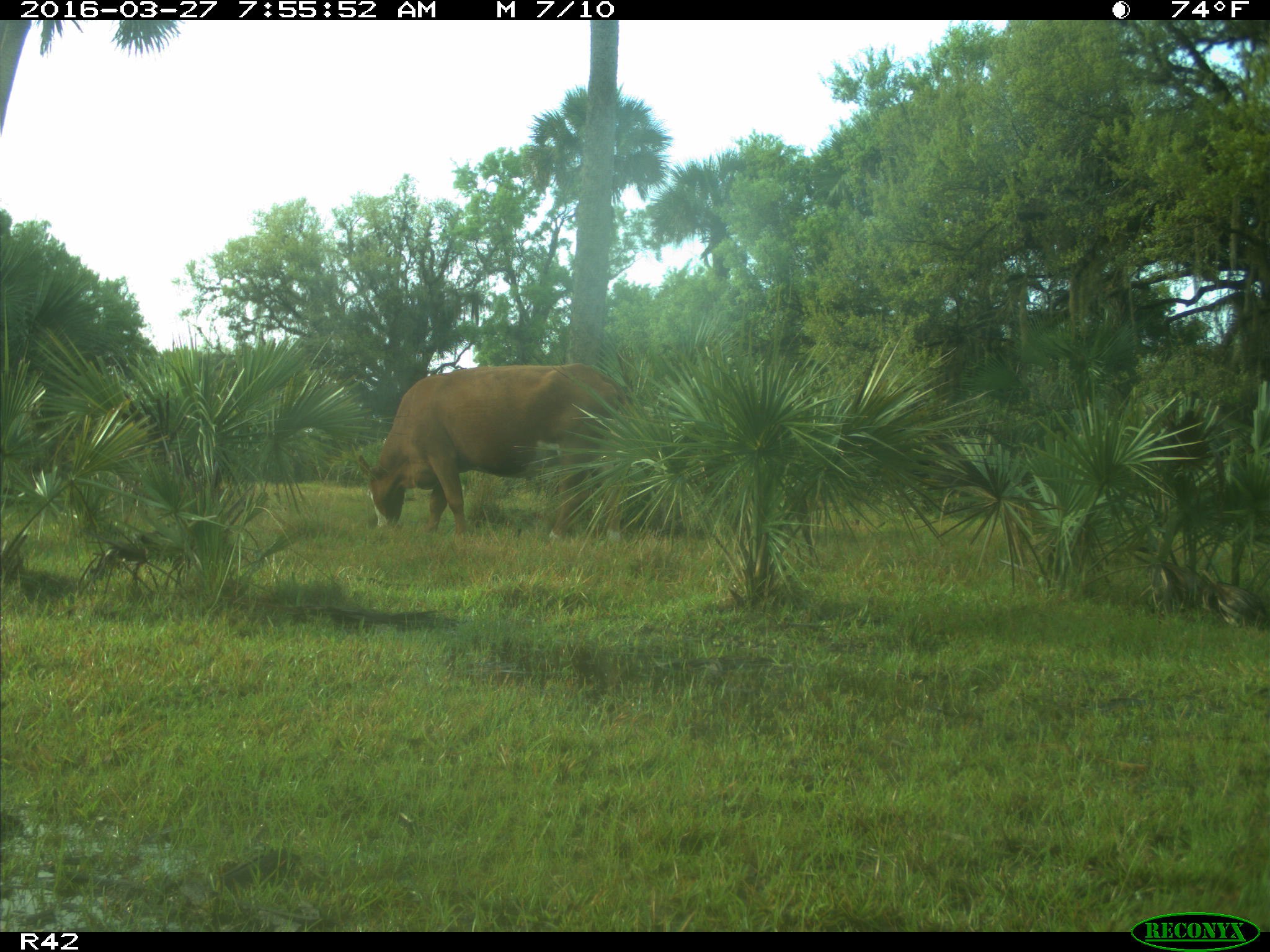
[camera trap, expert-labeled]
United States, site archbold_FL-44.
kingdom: Animalia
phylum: Chordata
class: Mammalia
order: Artiodactyla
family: Bovidae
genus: Bos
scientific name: Bos taurus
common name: domestic cow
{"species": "Bos taurus (domestic cow)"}